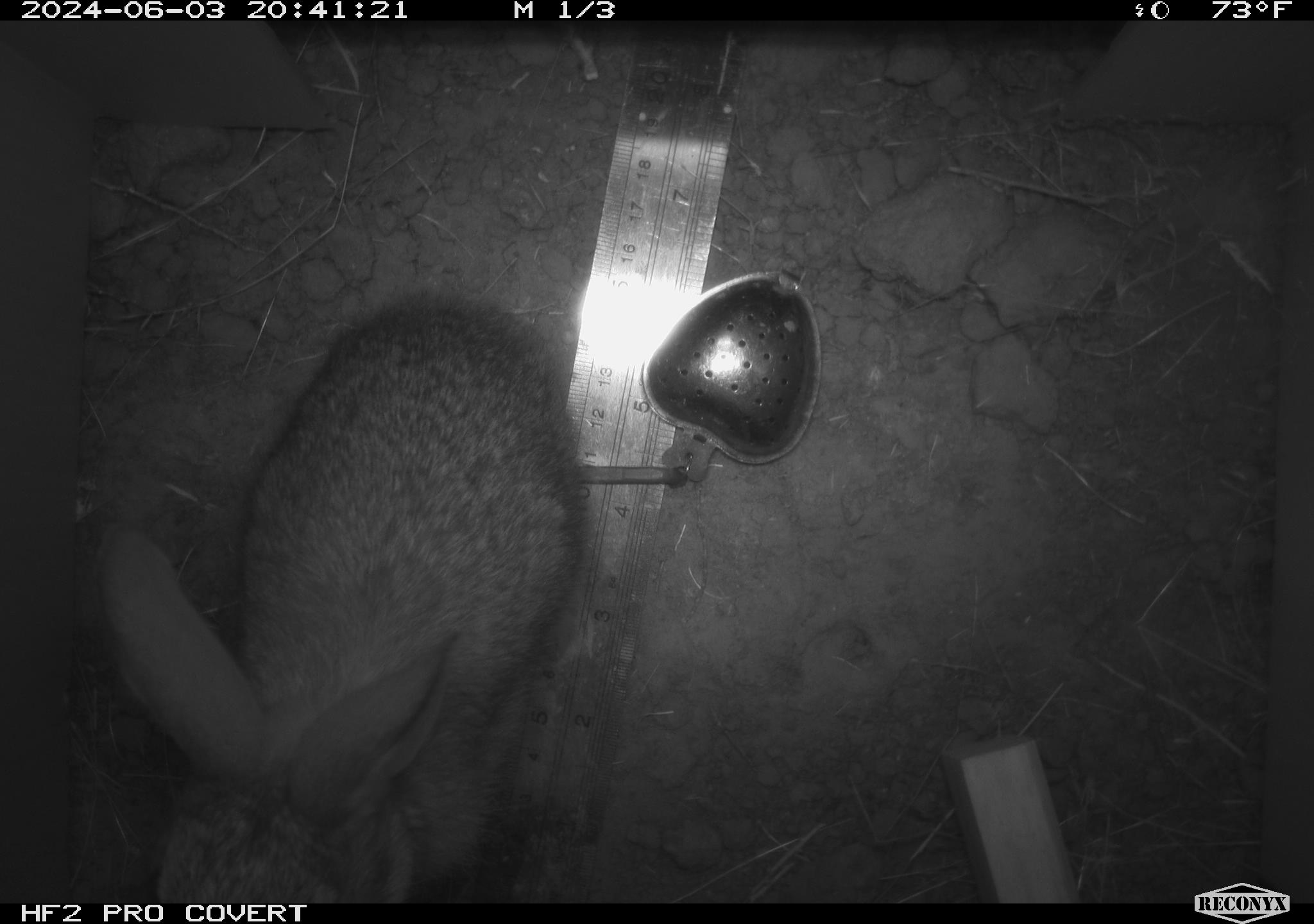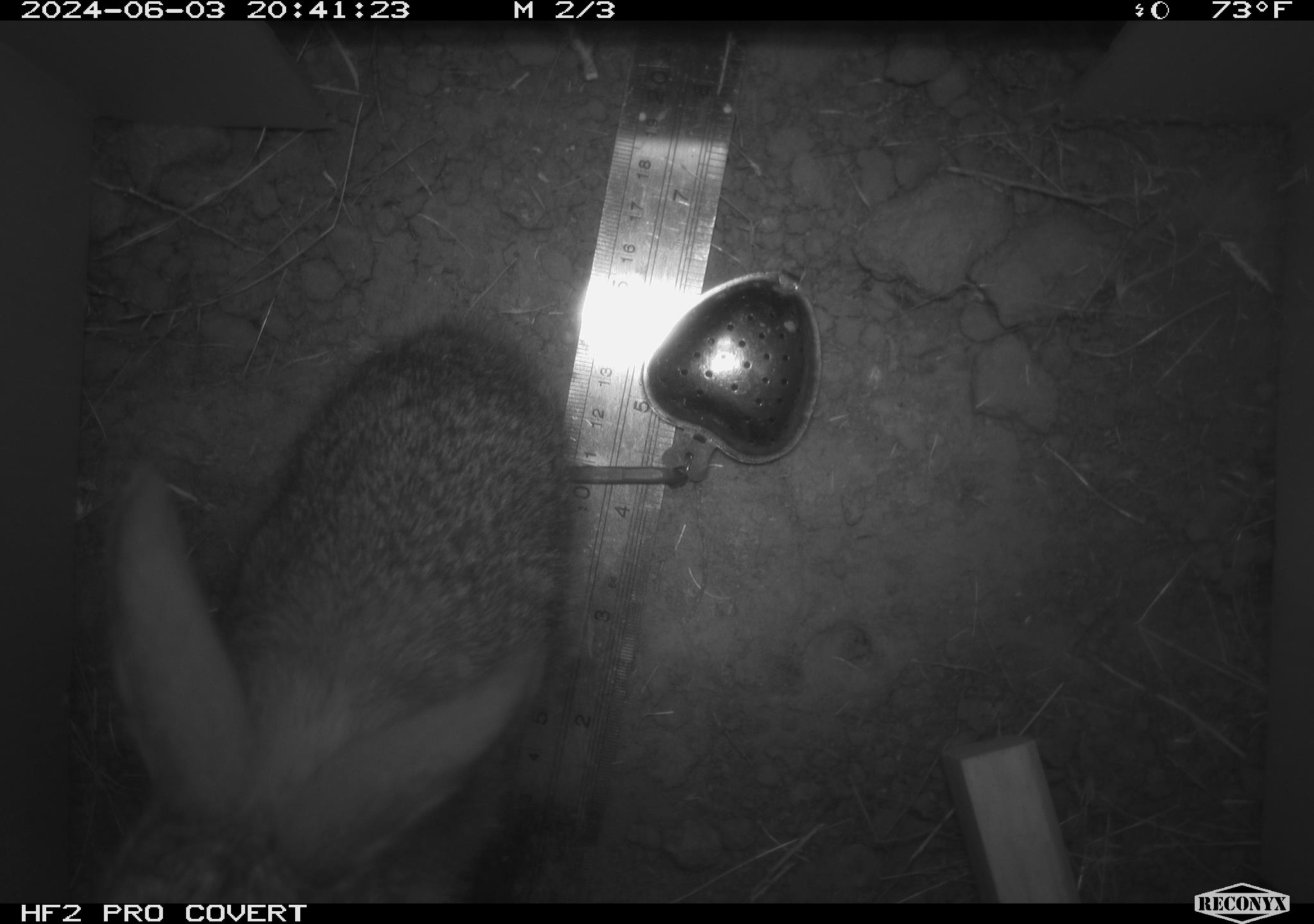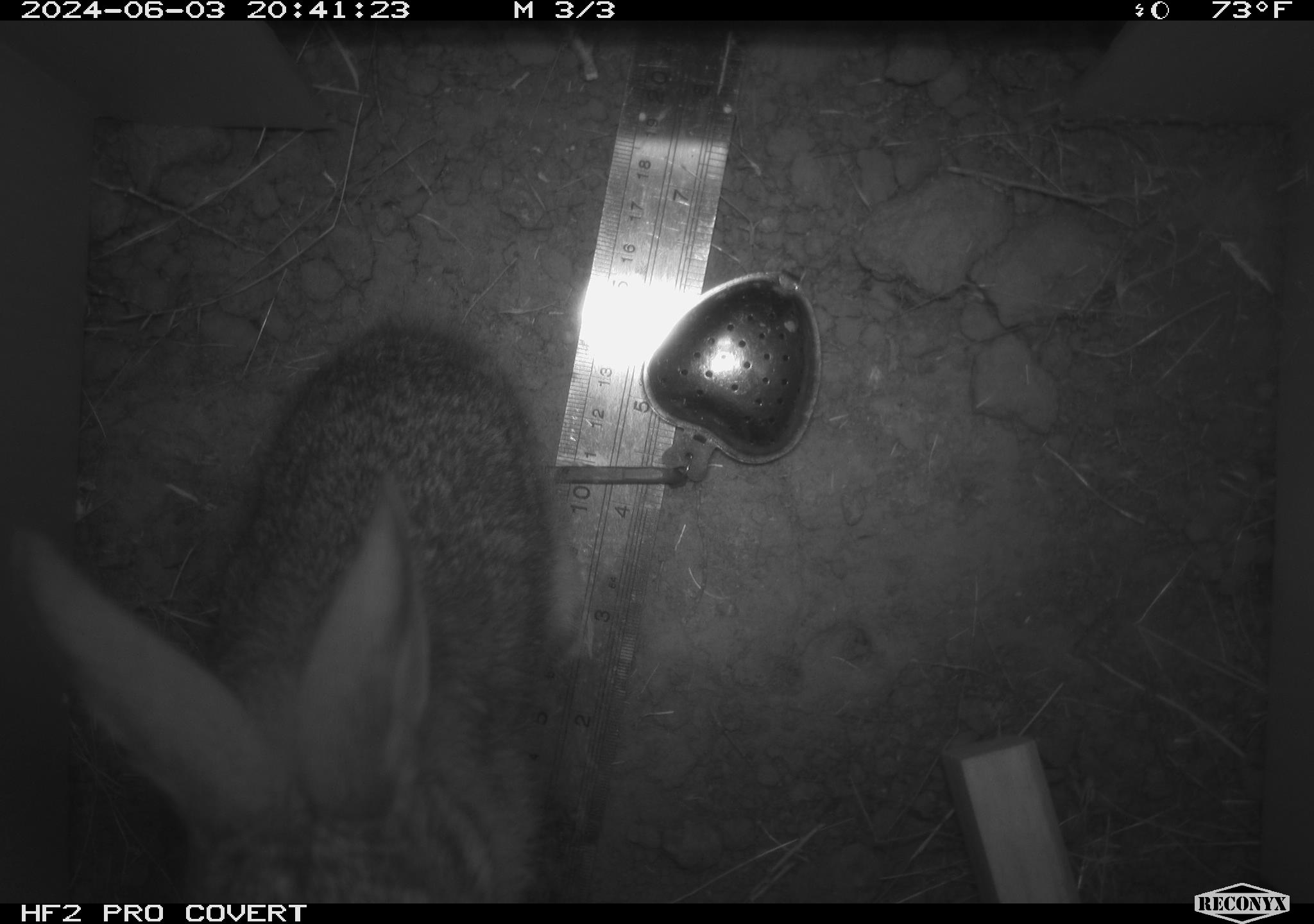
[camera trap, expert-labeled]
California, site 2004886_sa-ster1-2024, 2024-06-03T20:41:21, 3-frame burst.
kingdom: Animalia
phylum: Chordata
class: Mammalia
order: Lagomorpha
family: Leporidae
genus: Sylvilagus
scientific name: Sylvilagus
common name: cottontail rabbits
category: sylvilagus species